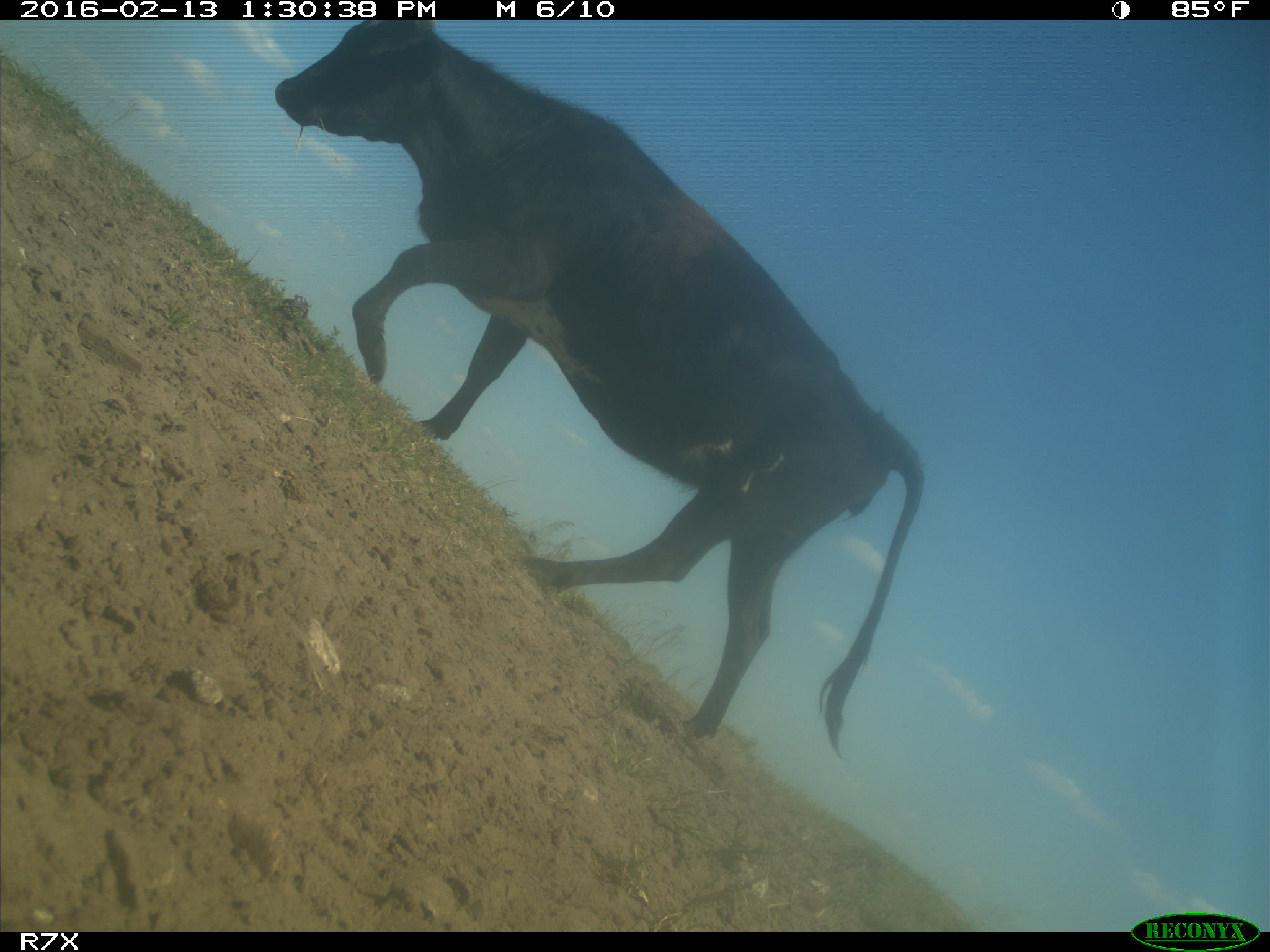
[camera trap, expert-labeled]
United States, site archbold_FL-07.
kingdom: Animalia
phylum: Chordata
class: Mammalia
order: Artiodactyla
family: Bovidae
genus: Bos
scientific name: Bos taurus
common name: domestic cow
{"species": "Bos taurus (domestic cow)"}